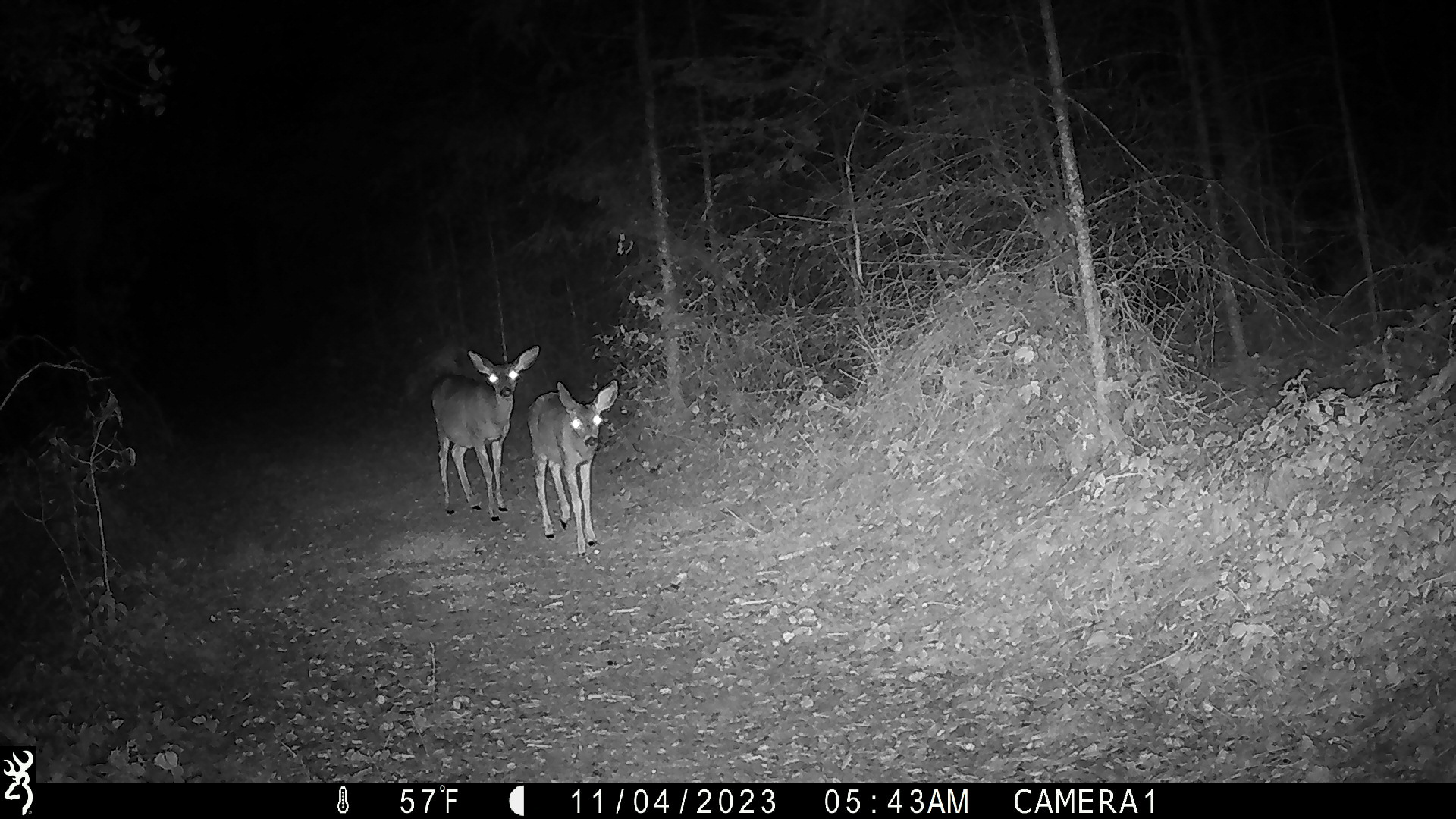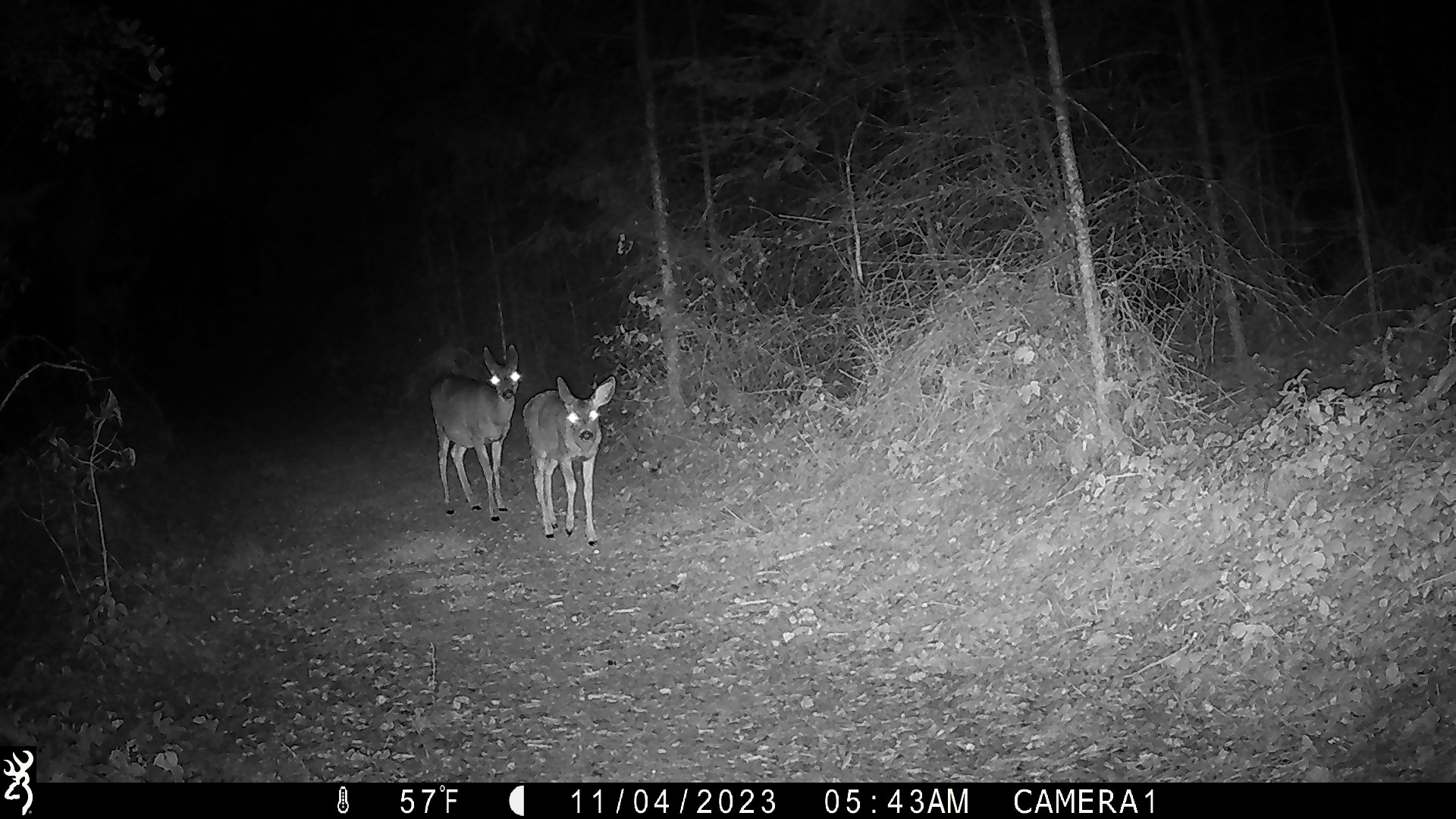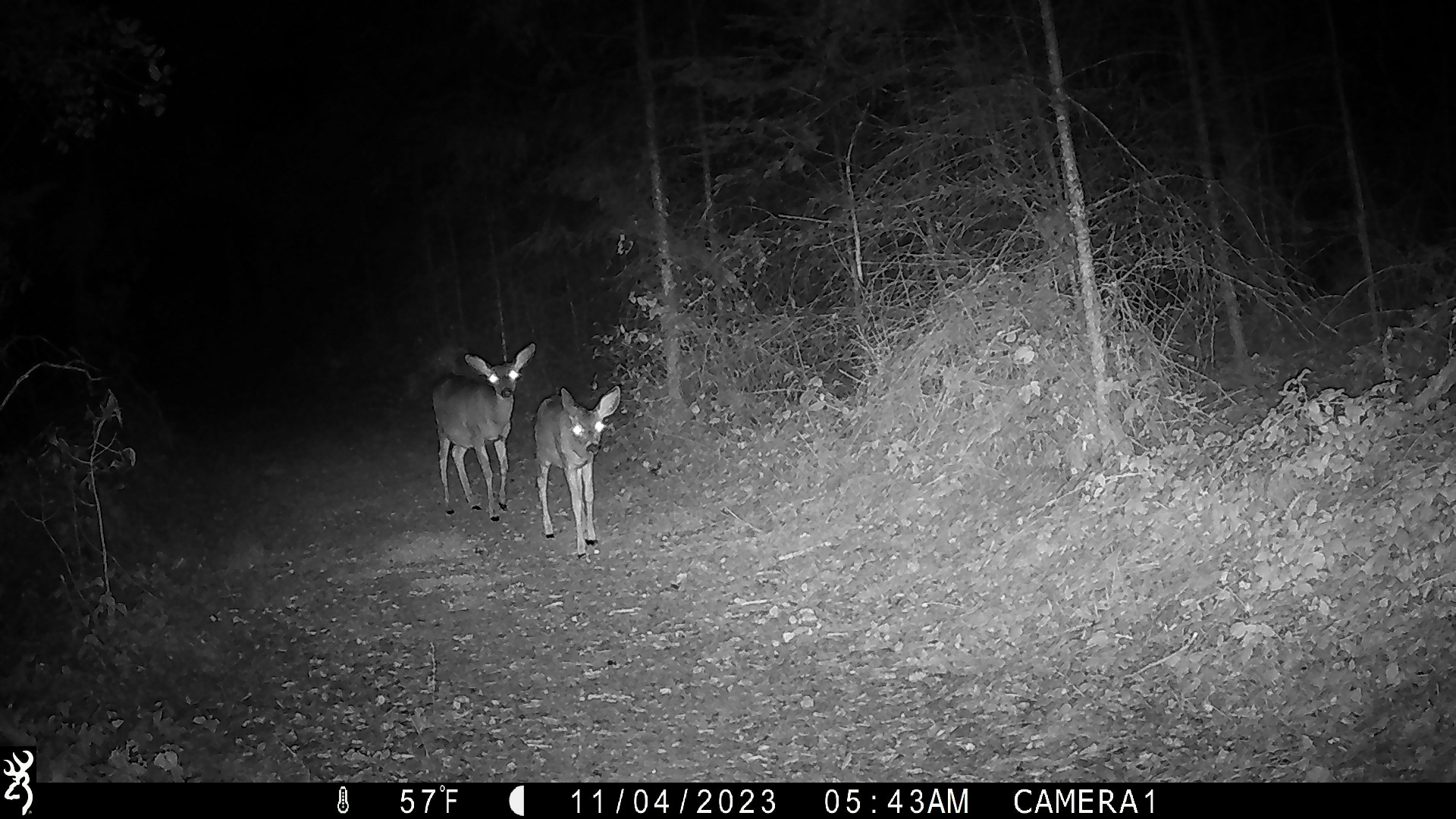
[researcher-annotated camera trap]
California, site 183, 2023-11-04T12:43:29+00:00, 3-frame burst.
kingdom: Animalia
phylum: Chordata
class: Mammalia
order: Artiodactyla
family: Cervidae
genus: Odocoileus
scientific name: Odocoileus hemionus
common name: mule deer